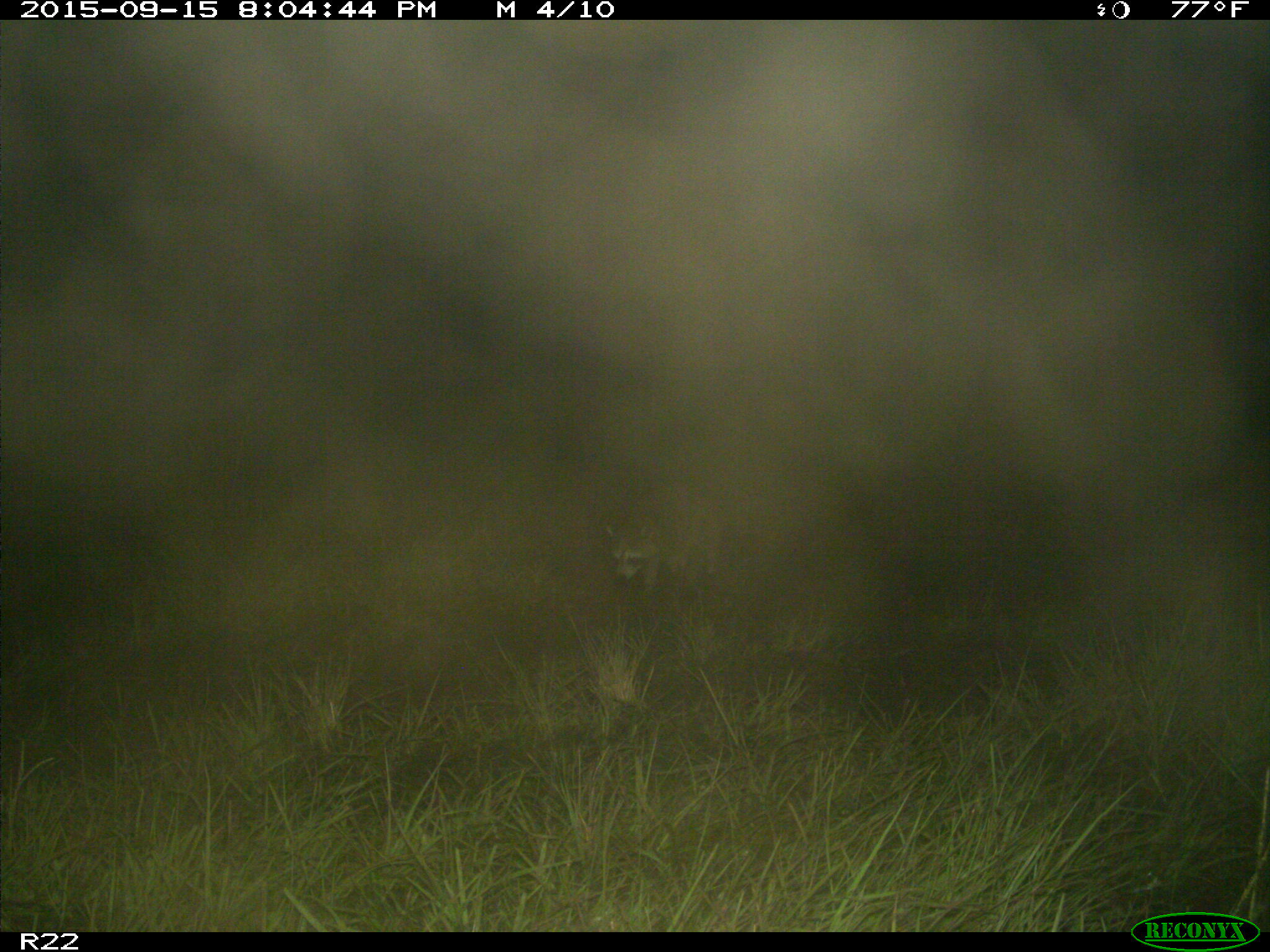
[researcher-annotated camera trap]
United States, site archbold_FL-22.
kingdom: Animalia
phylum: Chordata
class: Mammalia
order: Carnivora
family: Procyonidae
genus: Procyon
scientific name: Procyon lotor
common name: common raccoon